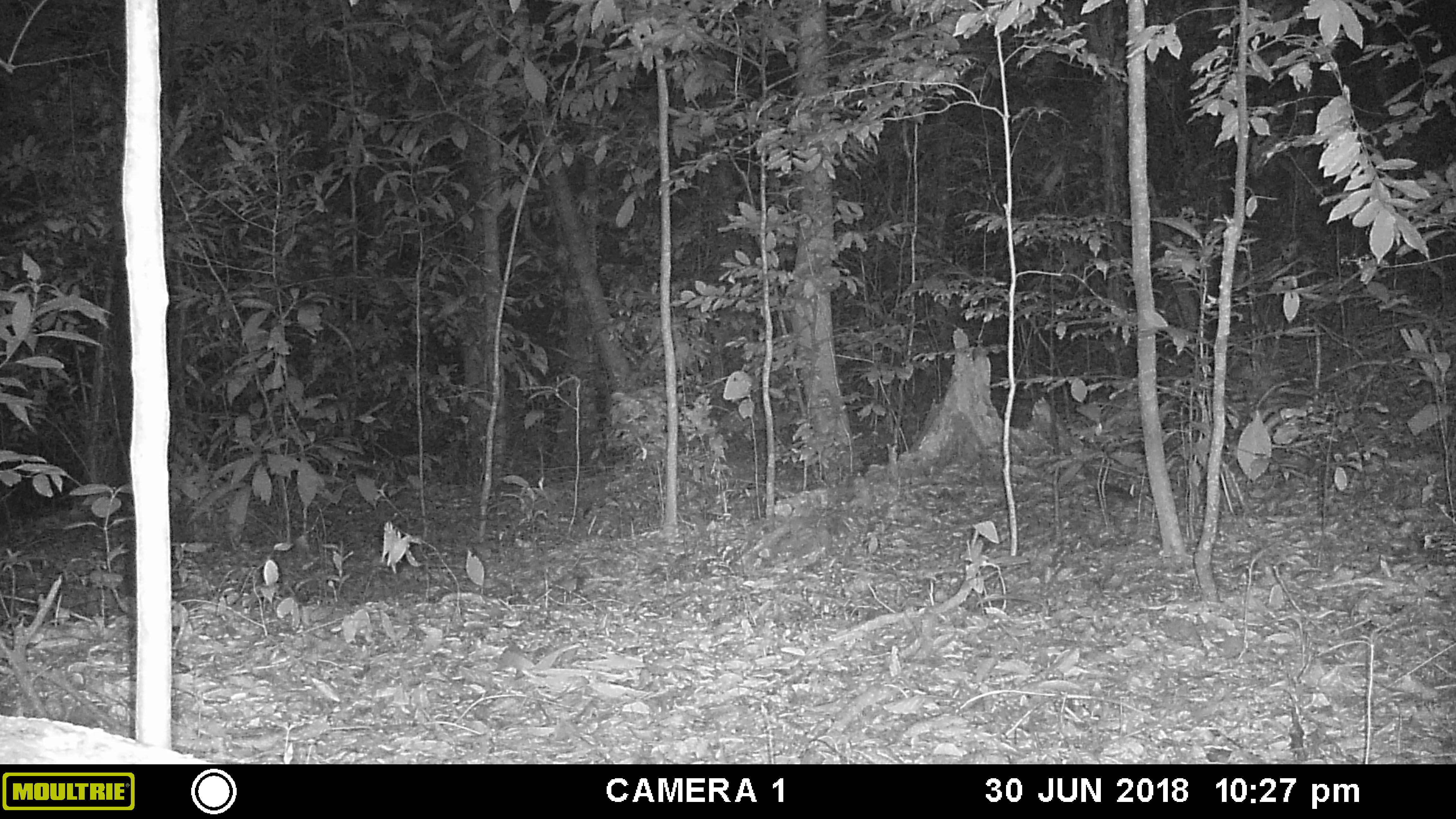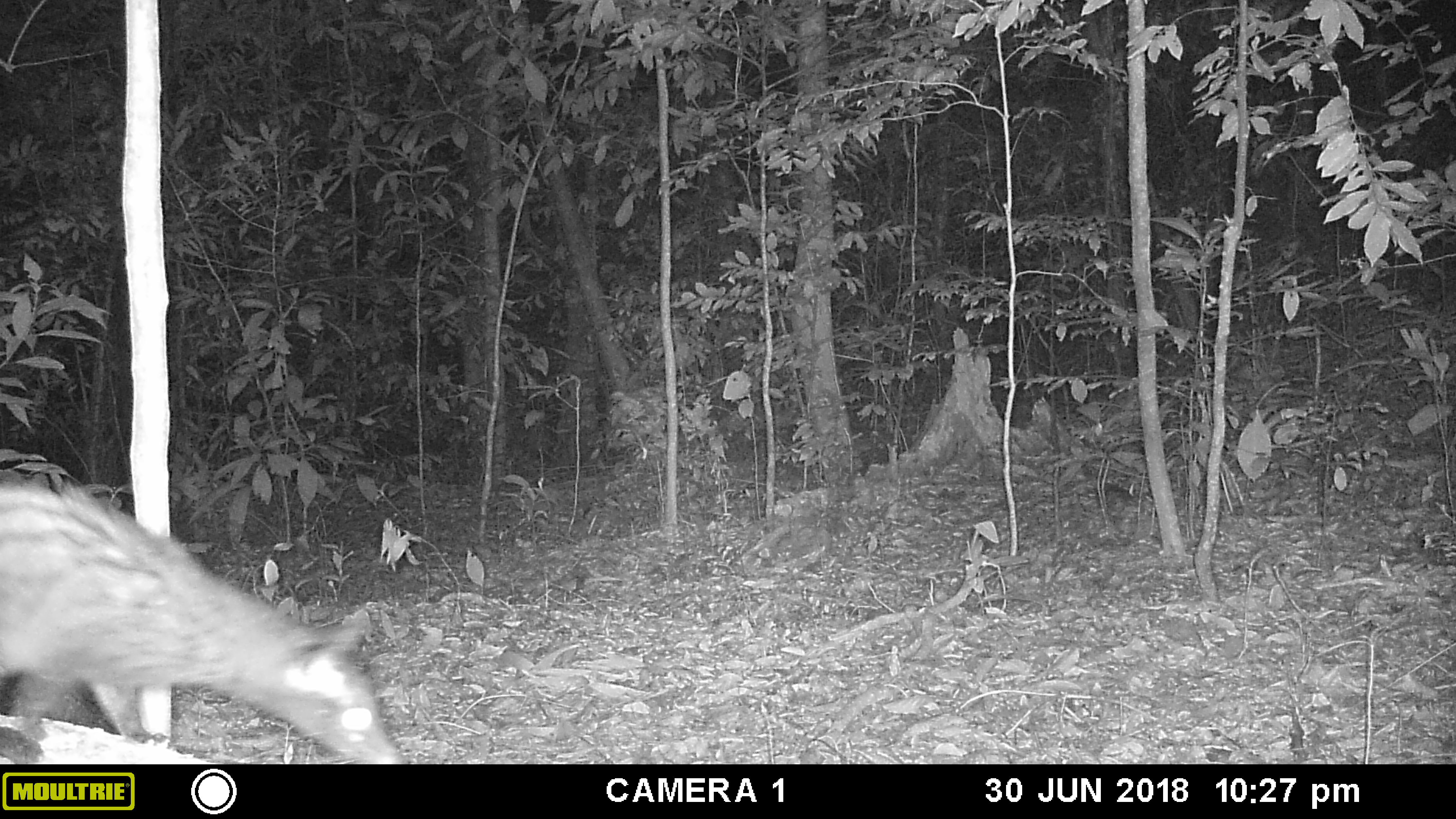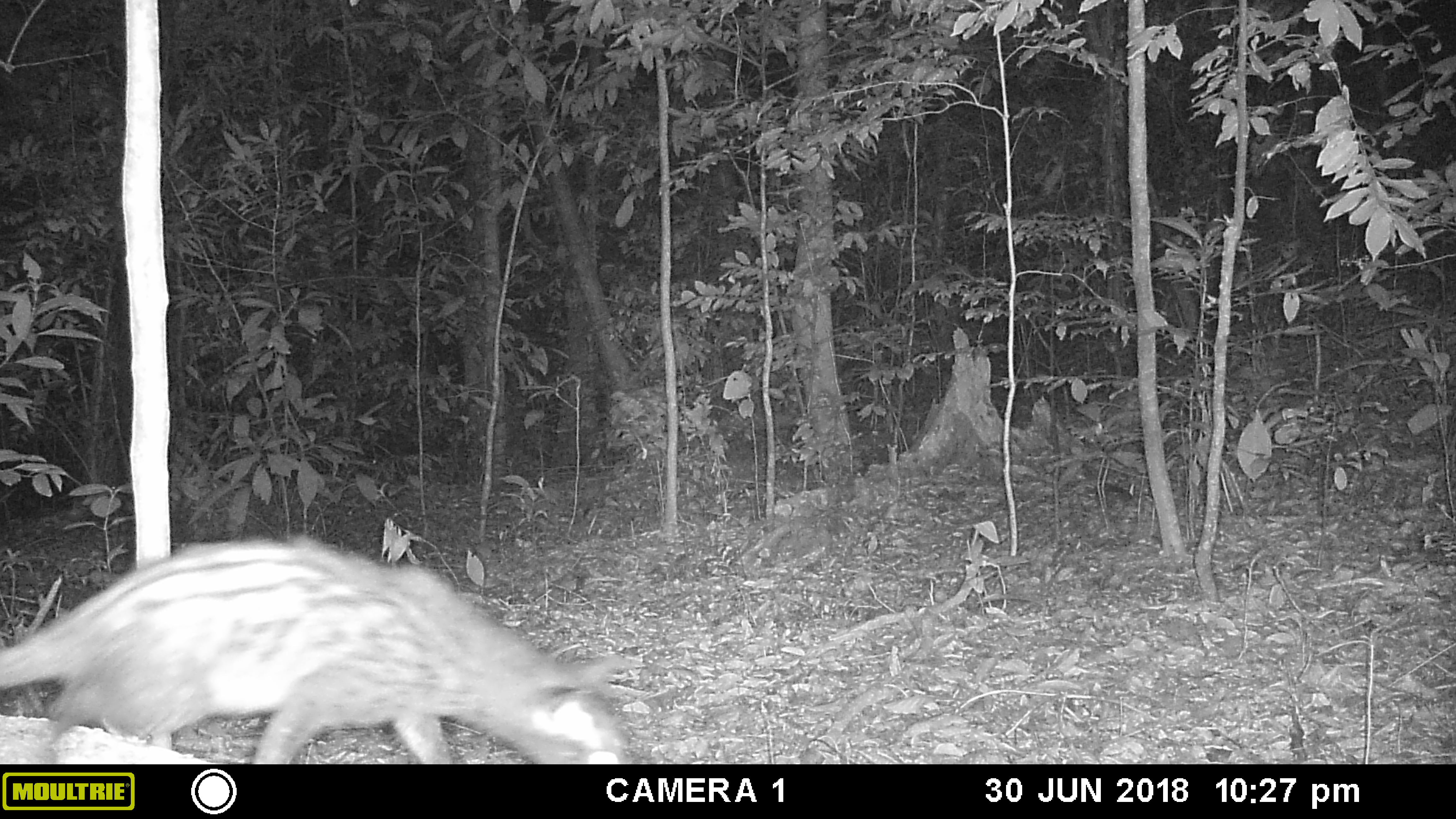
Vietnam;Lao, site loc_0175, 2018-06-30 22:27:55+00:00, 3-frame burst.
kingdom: Animalia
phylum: Chordata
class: Mammalia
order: Carnivora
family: Viverridae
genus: Paradoxurus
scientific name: Paradoxurus hermaphroditus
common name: common palm civet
Common palm civet (Paradoxurus hermaphroditus). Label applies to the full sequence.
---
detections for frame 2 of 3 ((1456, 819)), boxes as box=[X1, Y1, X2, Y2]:
common palm civet: box=[0, 469, 407, 764]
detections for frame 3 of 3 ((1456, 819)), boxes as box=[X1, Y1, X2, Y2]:
common palm civet: box=[0, 533, 634, 764]